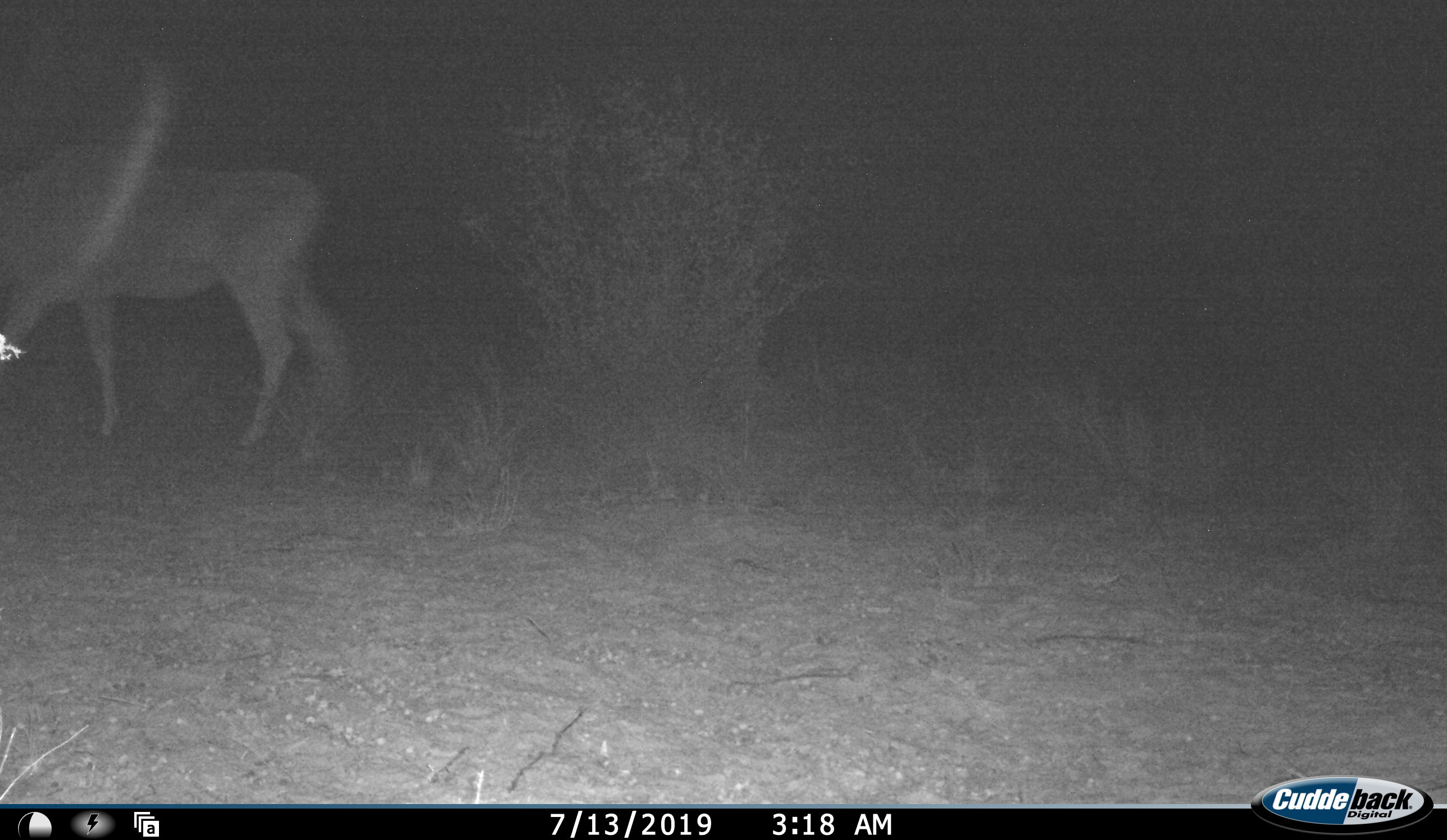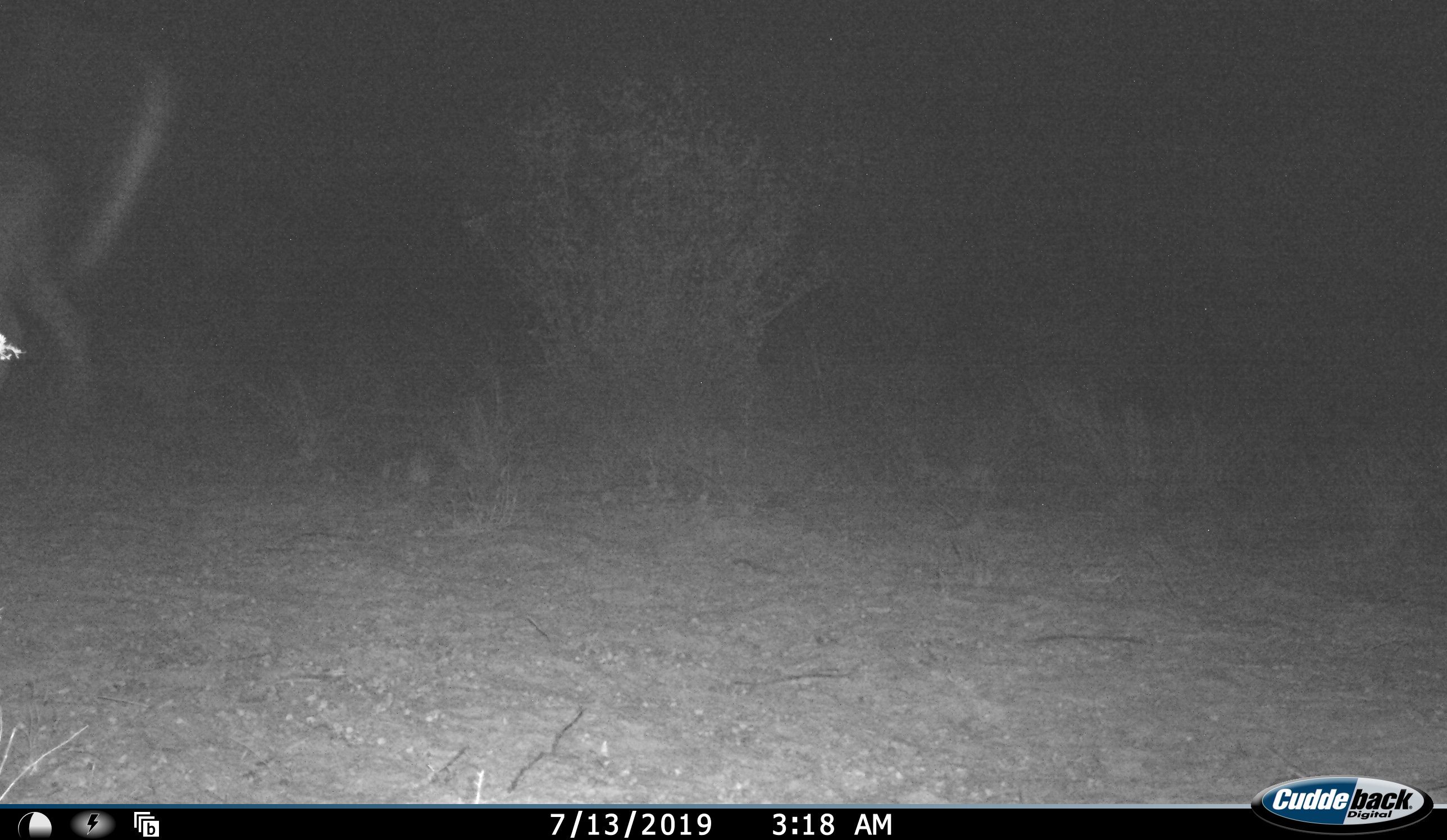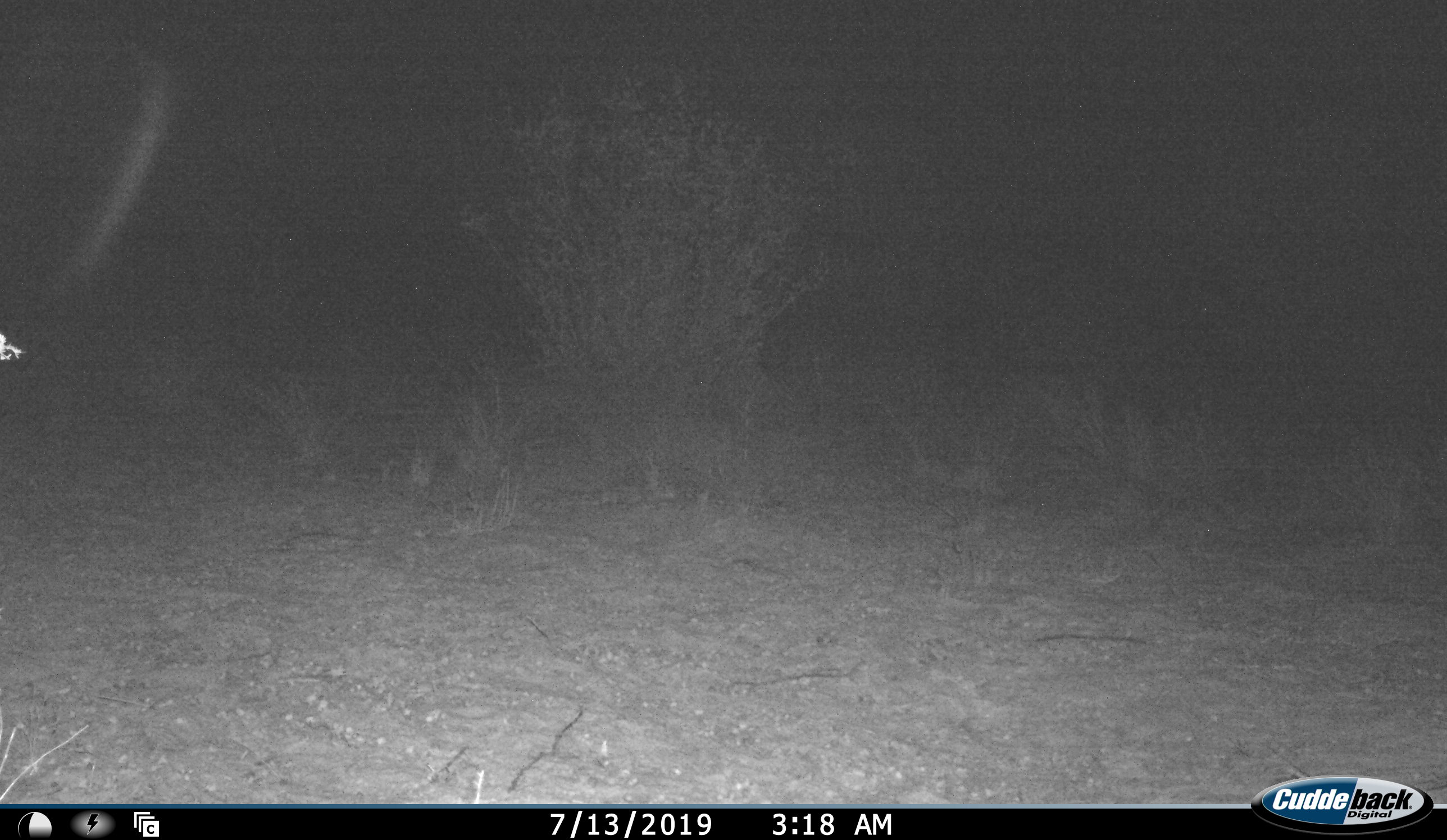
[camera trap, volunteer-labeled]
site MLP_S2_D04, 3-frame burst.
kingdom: Animalia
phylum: Chordata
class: Mammalia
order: Artiodactyla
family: Bovidae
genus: Tragelaphus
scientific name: Tragelaphus oryx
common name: eland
Eland (Tragelaphus oryx), count 1. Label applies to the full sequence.